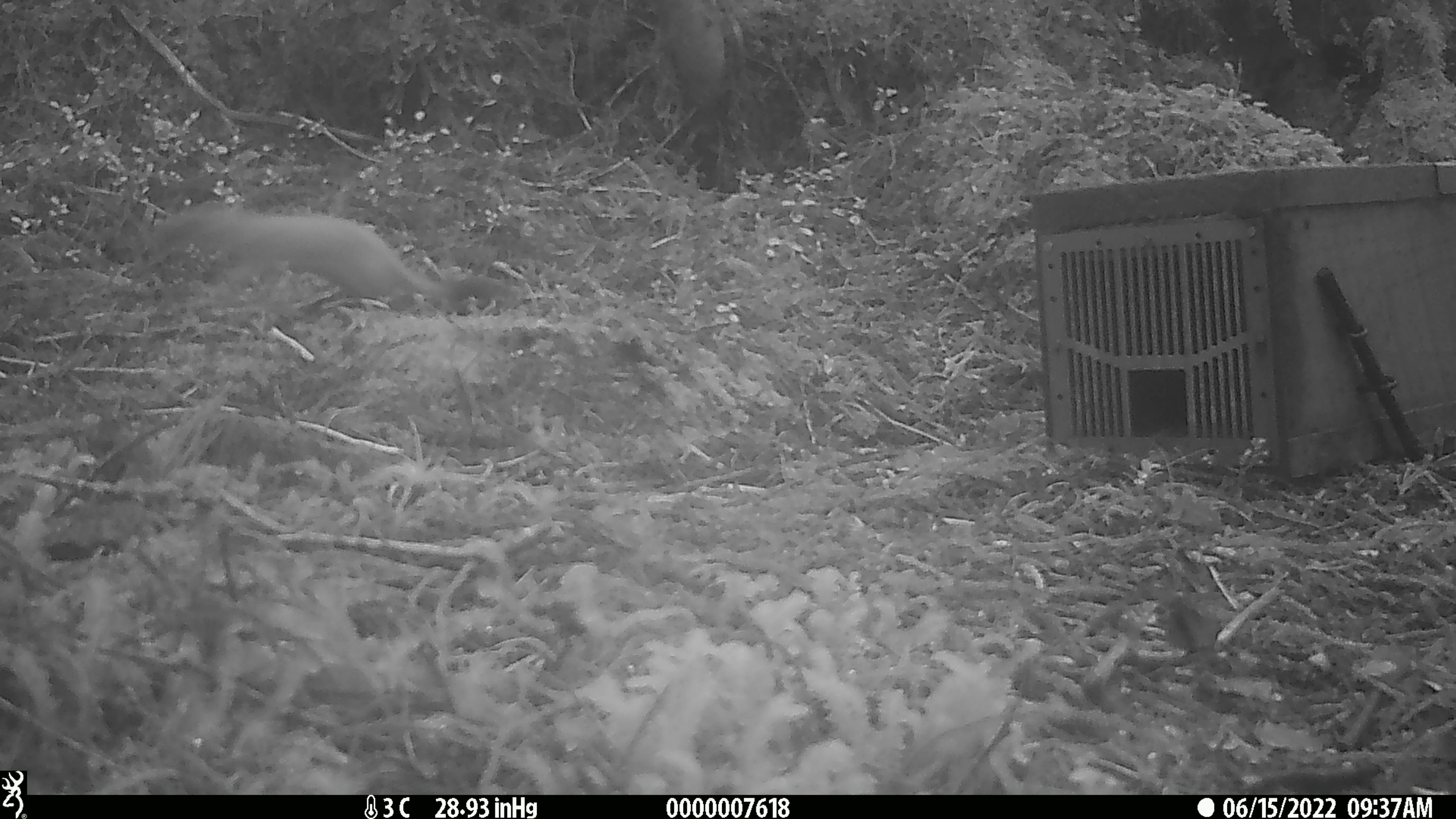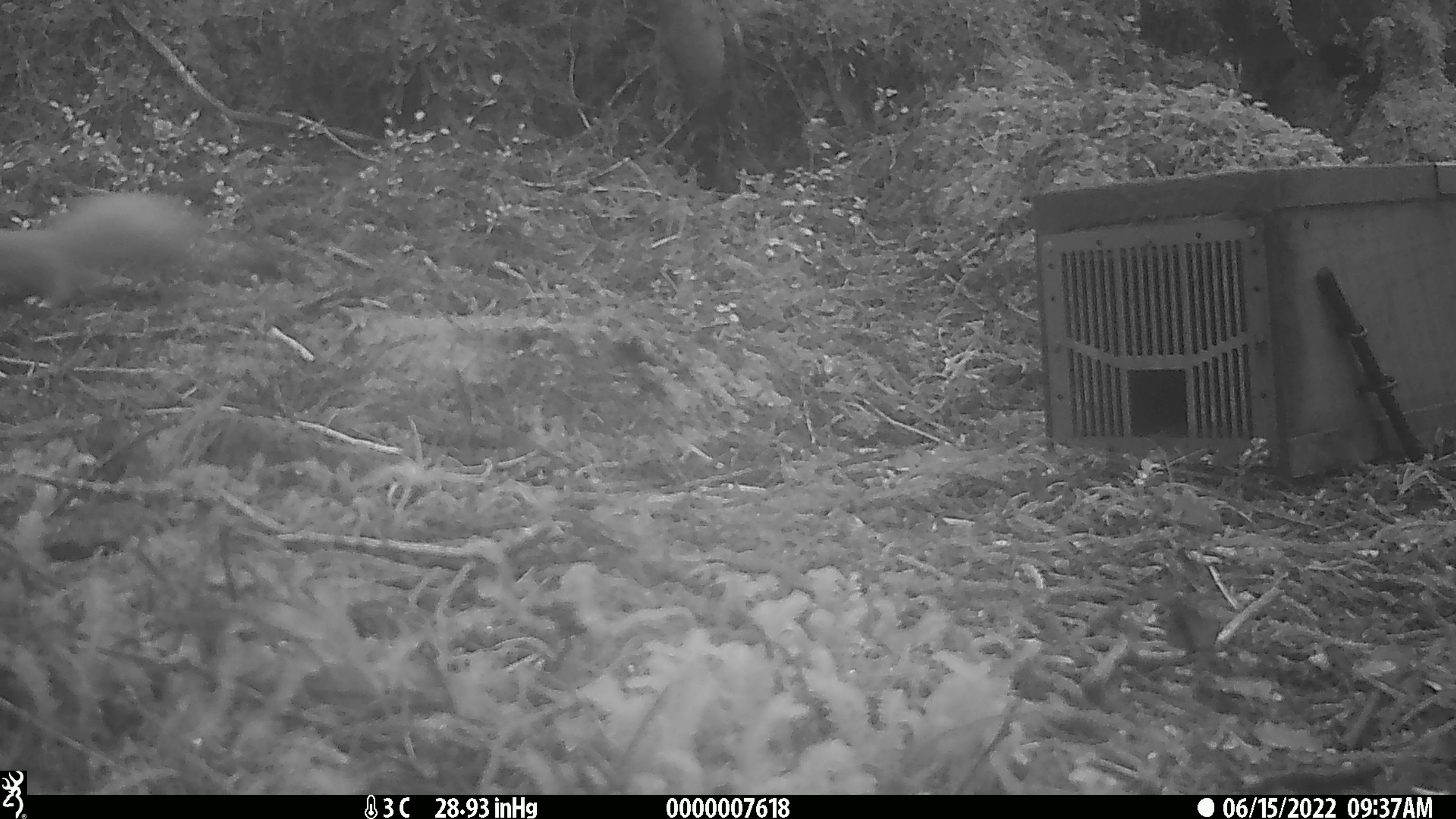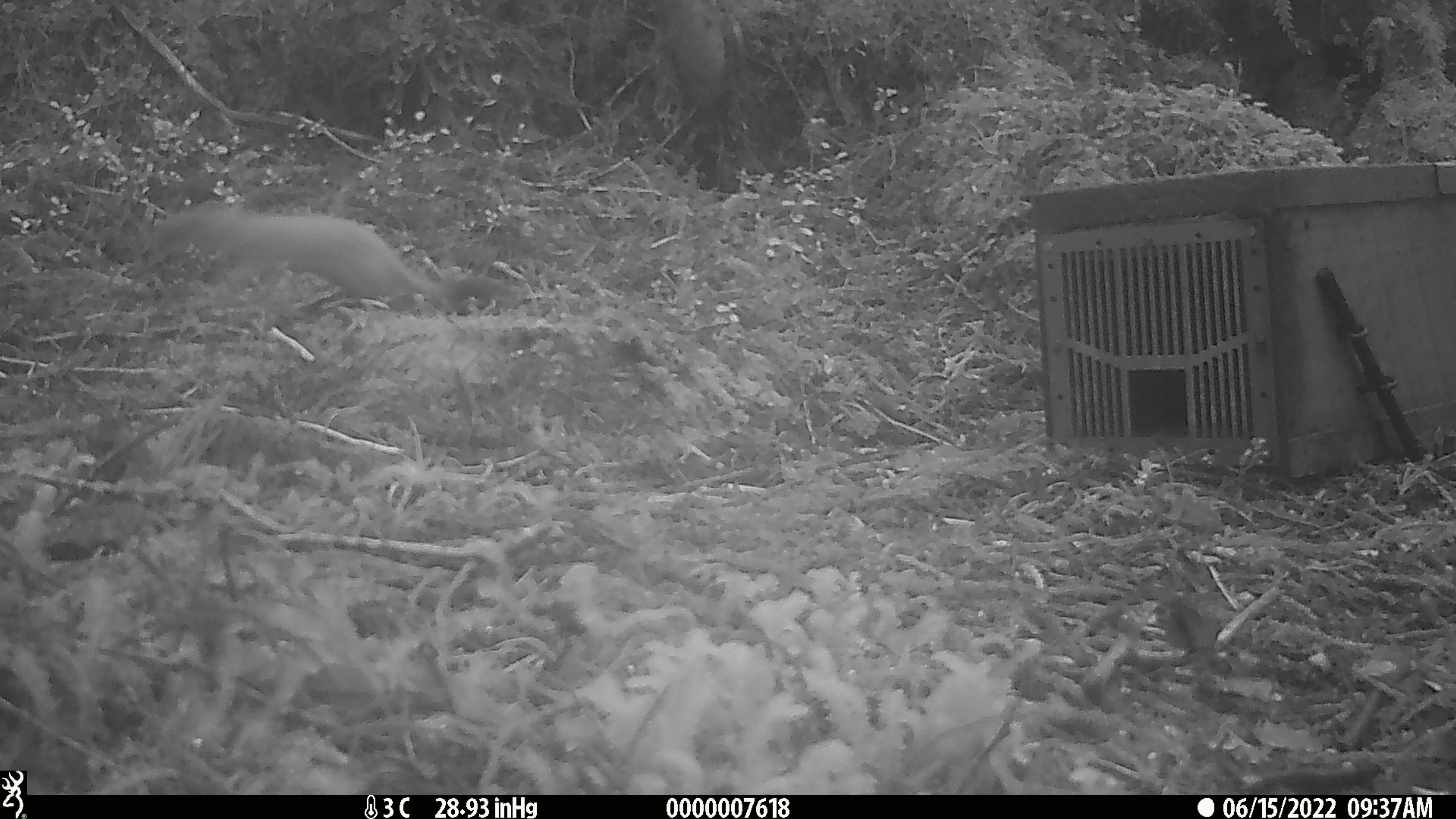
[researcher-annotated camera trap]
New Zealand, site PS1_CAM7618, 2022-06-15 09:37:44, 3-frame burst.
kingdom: Animalia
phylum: Chordata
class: Mammalia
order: Carnivora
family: Mustelidae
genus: Mustela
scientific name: Mustela erminea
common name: stoat